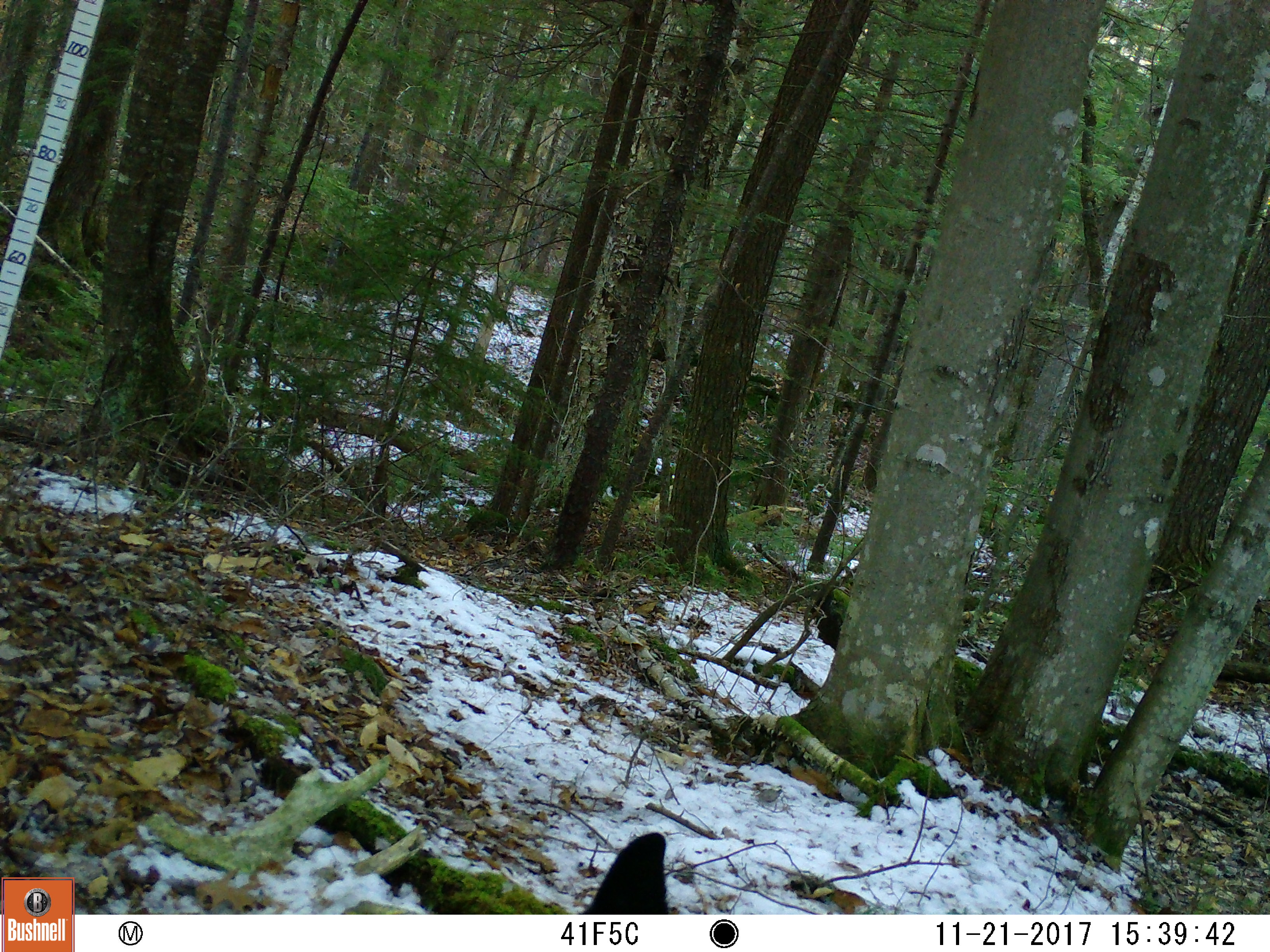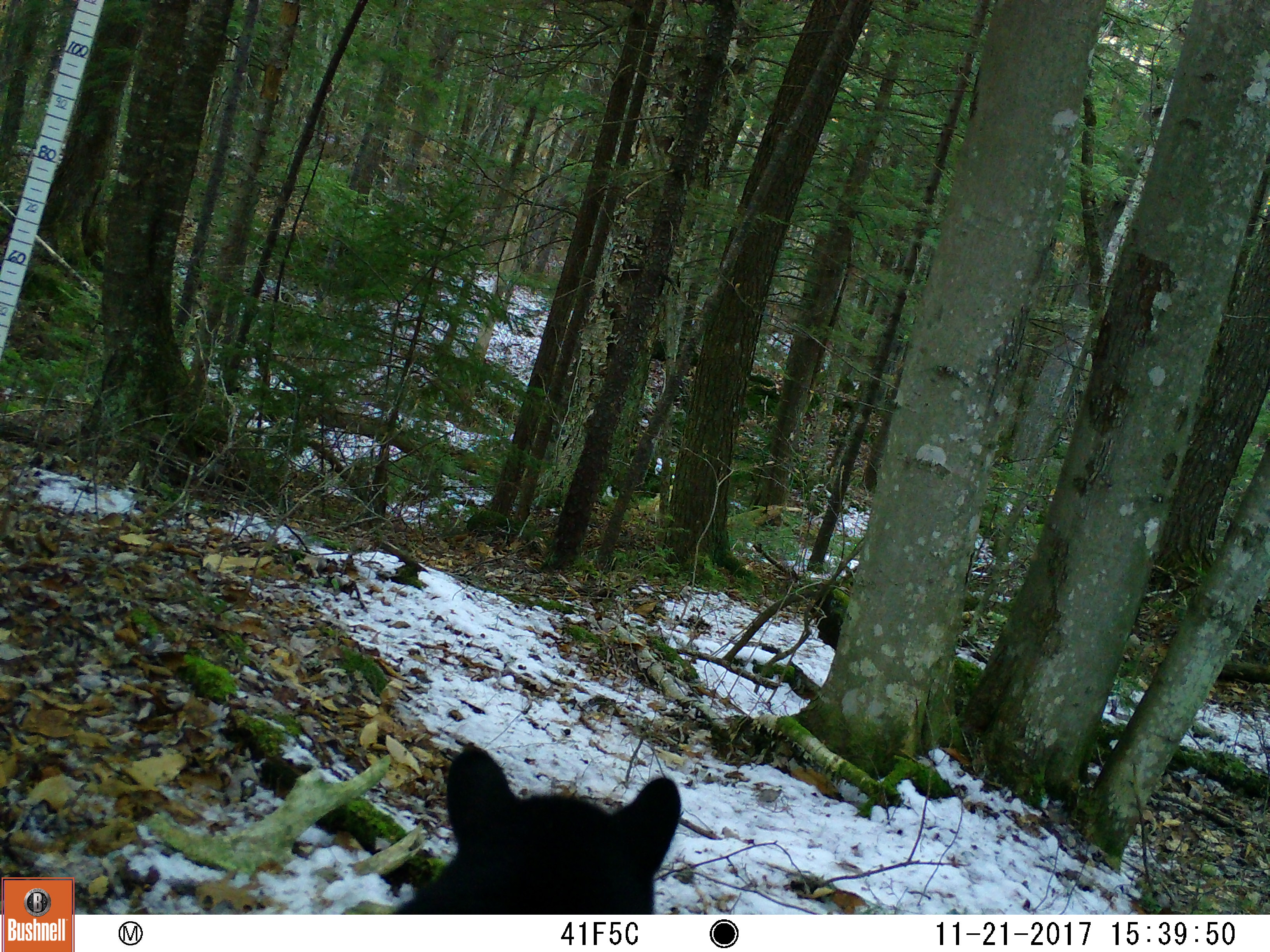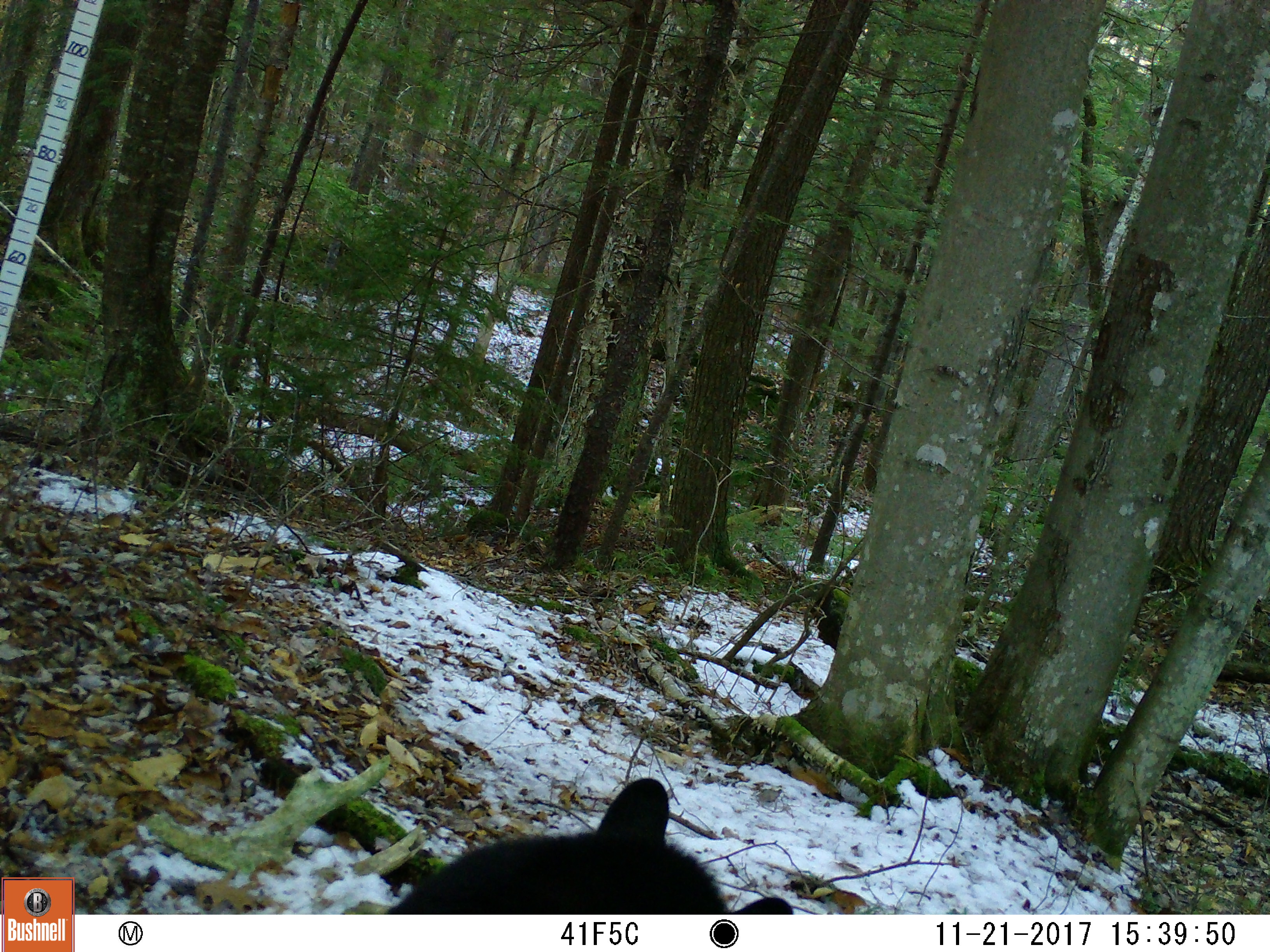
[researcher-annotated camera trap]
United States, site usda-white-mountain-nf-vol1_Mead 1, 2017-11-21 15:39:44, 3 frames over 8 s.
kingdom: Animalia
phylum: Chordata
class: Mammalia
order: Carnivora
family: Ursidae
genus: Ursus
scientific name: Ursus americanus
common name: black bear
Black bear (Ursus americanus).